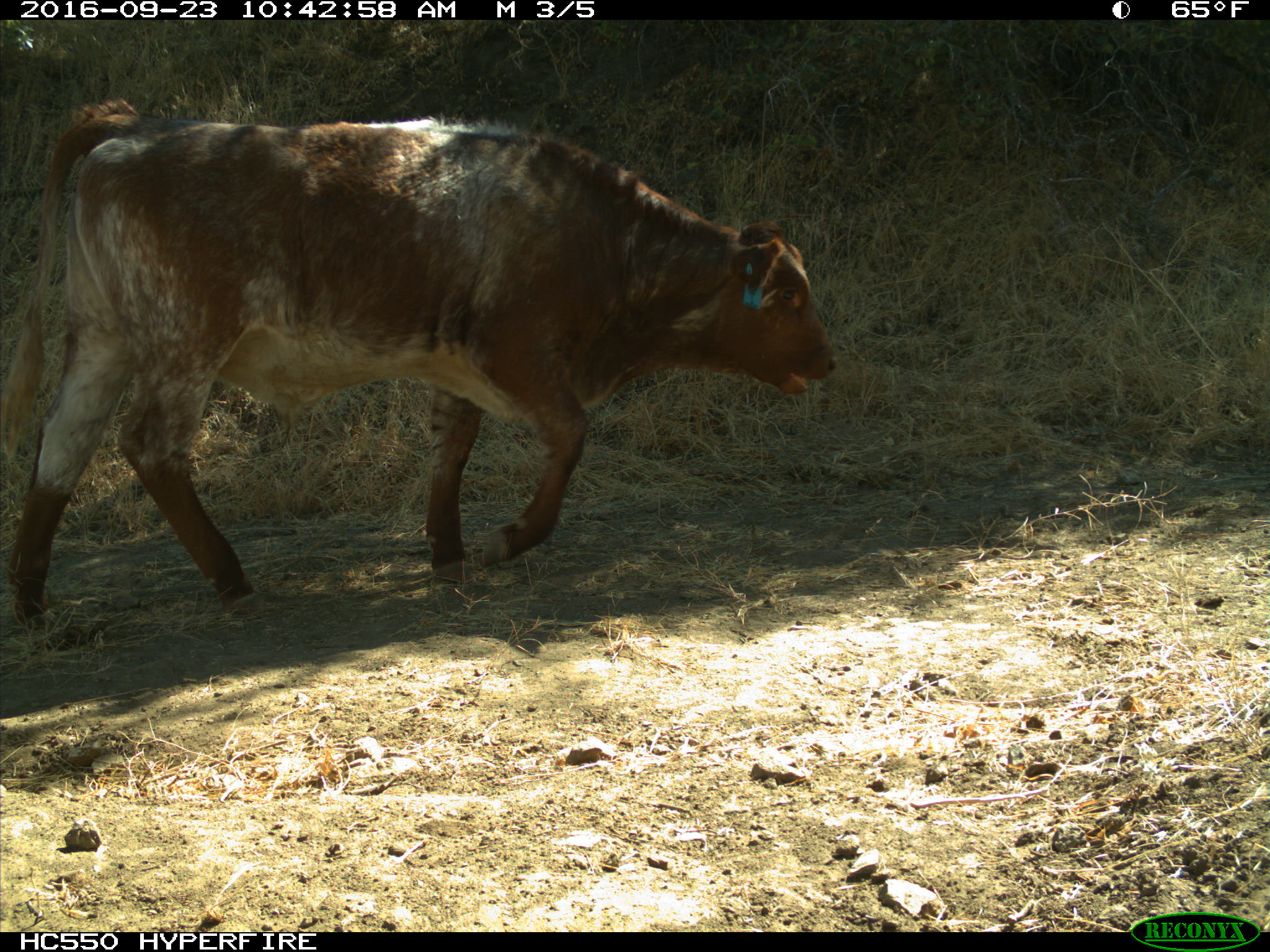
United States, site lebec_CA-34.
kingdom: Animalia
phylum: Chordata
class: Mammalia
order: Artiodactyla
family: Bovidae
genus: Bos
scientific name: Bos taurus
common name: domestic cow